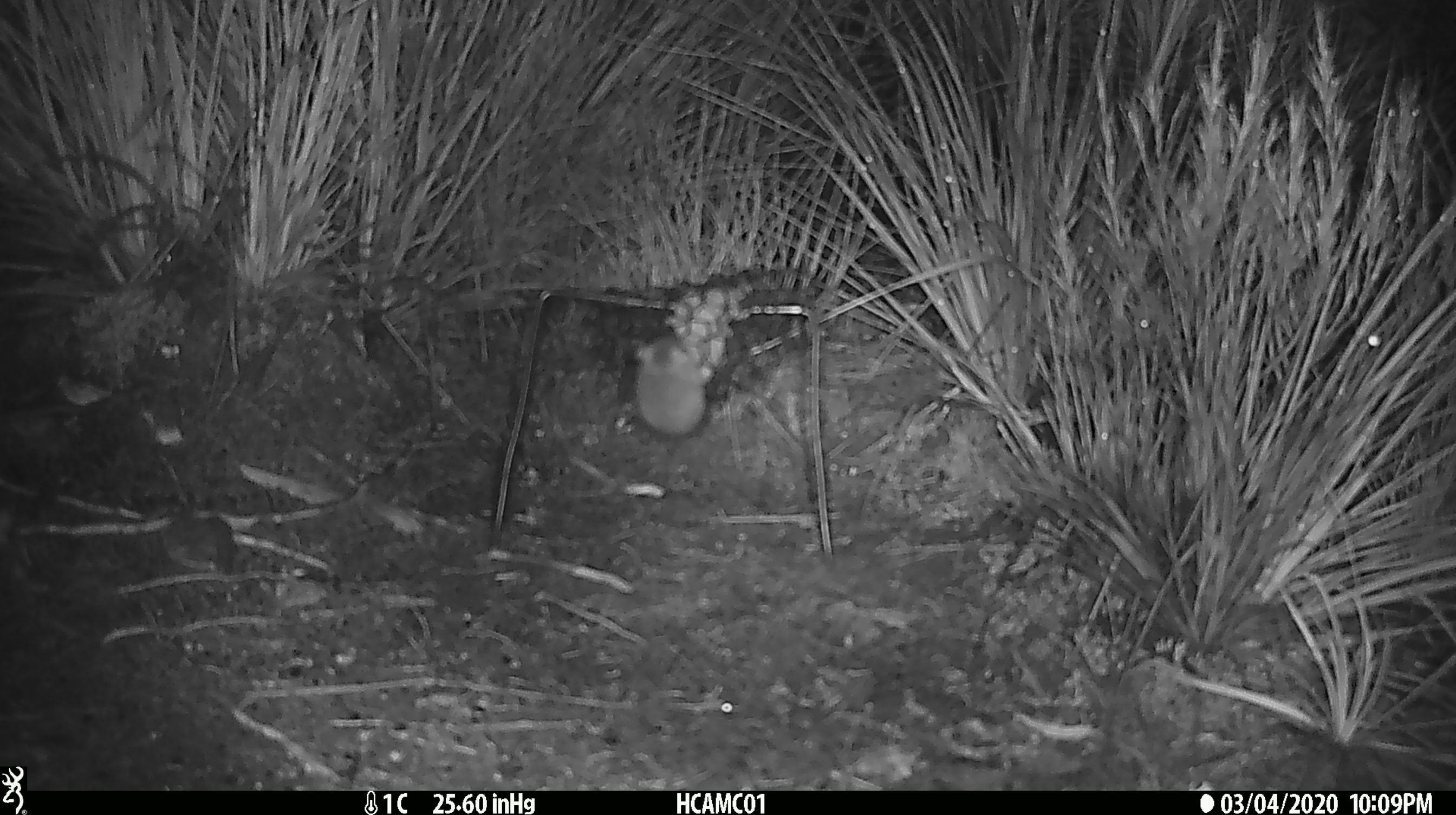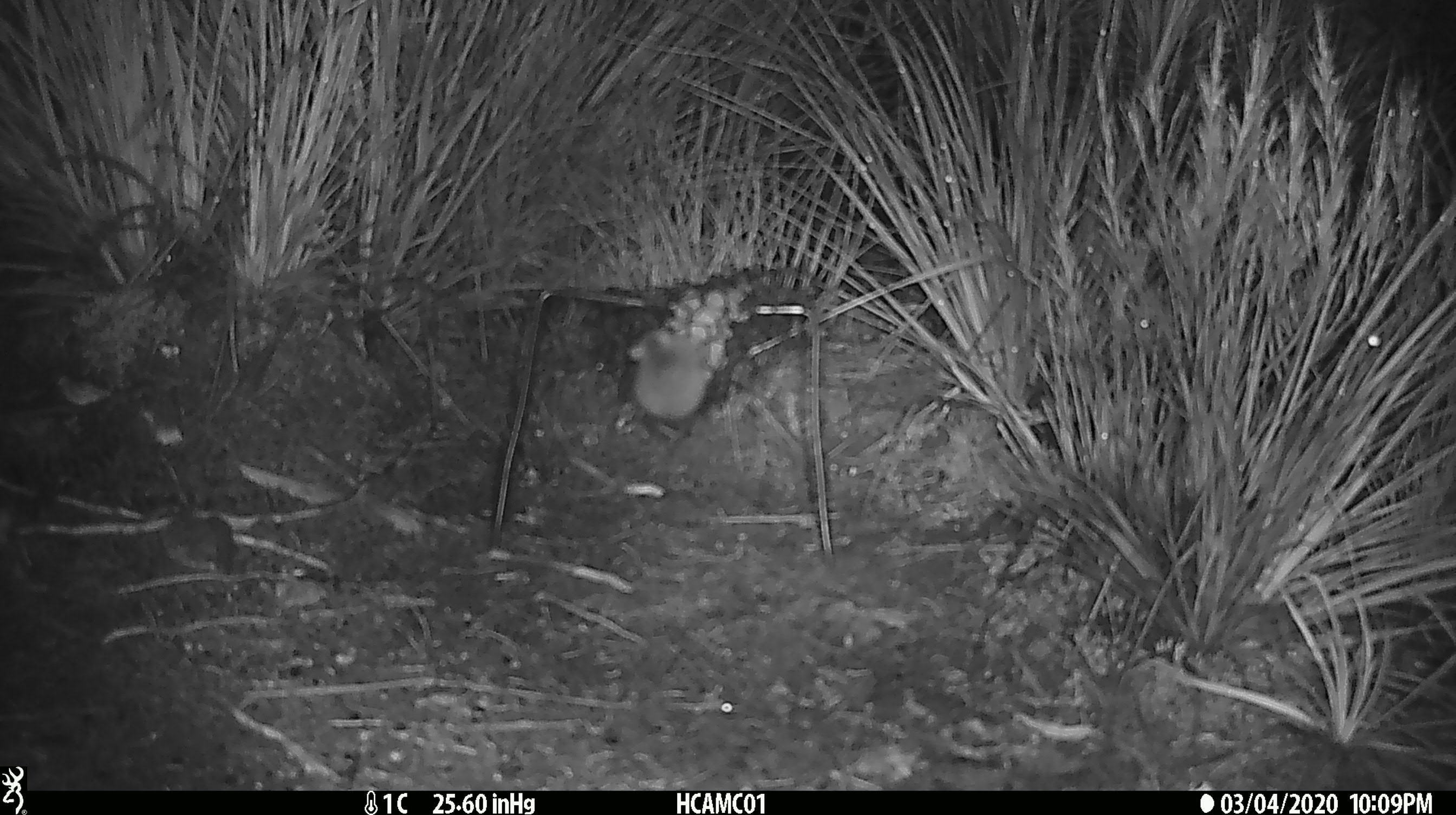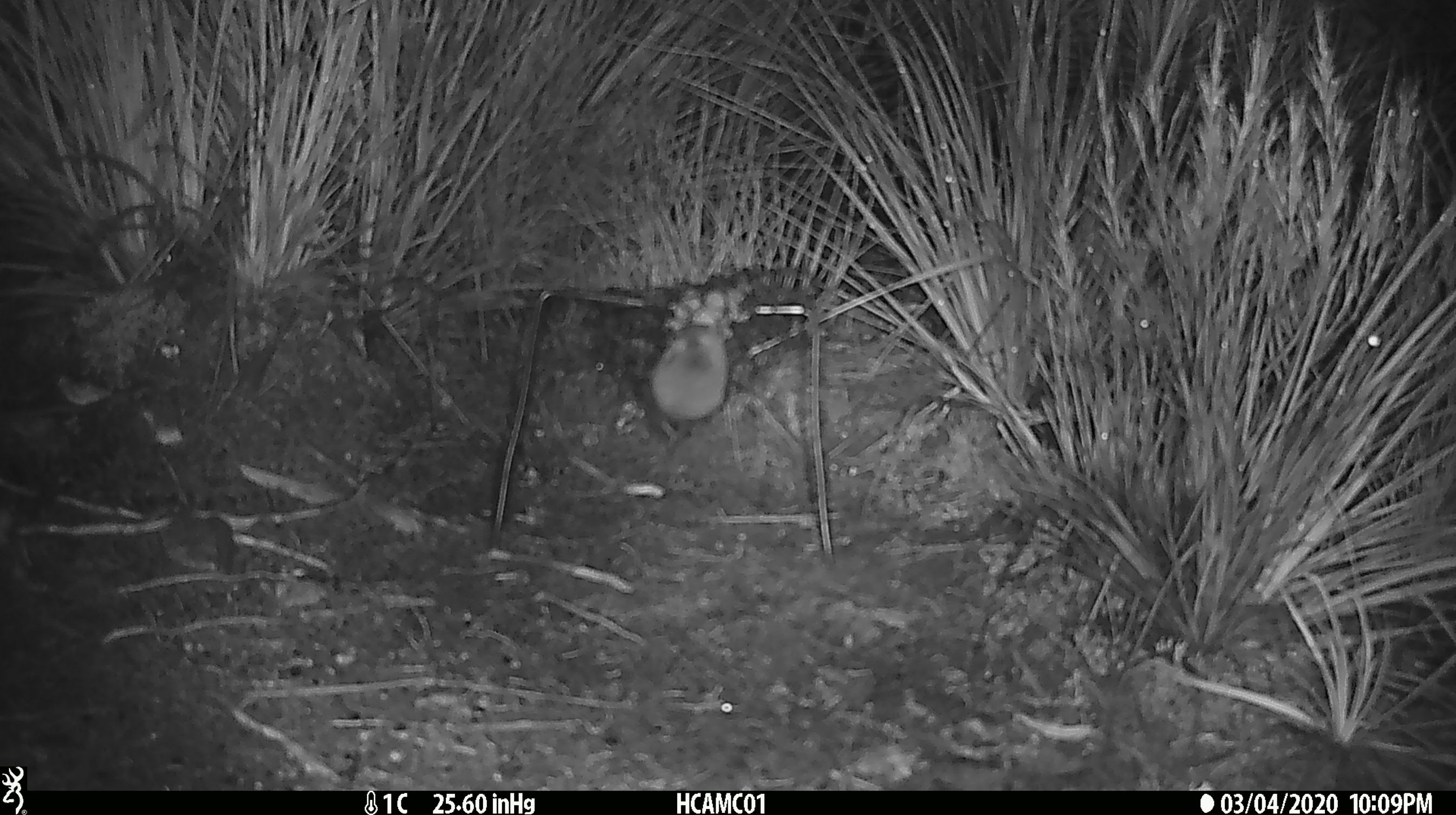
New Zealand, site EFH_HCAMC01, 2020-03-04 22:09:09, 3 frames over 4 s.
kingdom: Animalia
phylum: Chordata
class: Mammalia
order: Rodentia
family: Muridae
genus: Mus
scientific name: Mus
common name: mouse